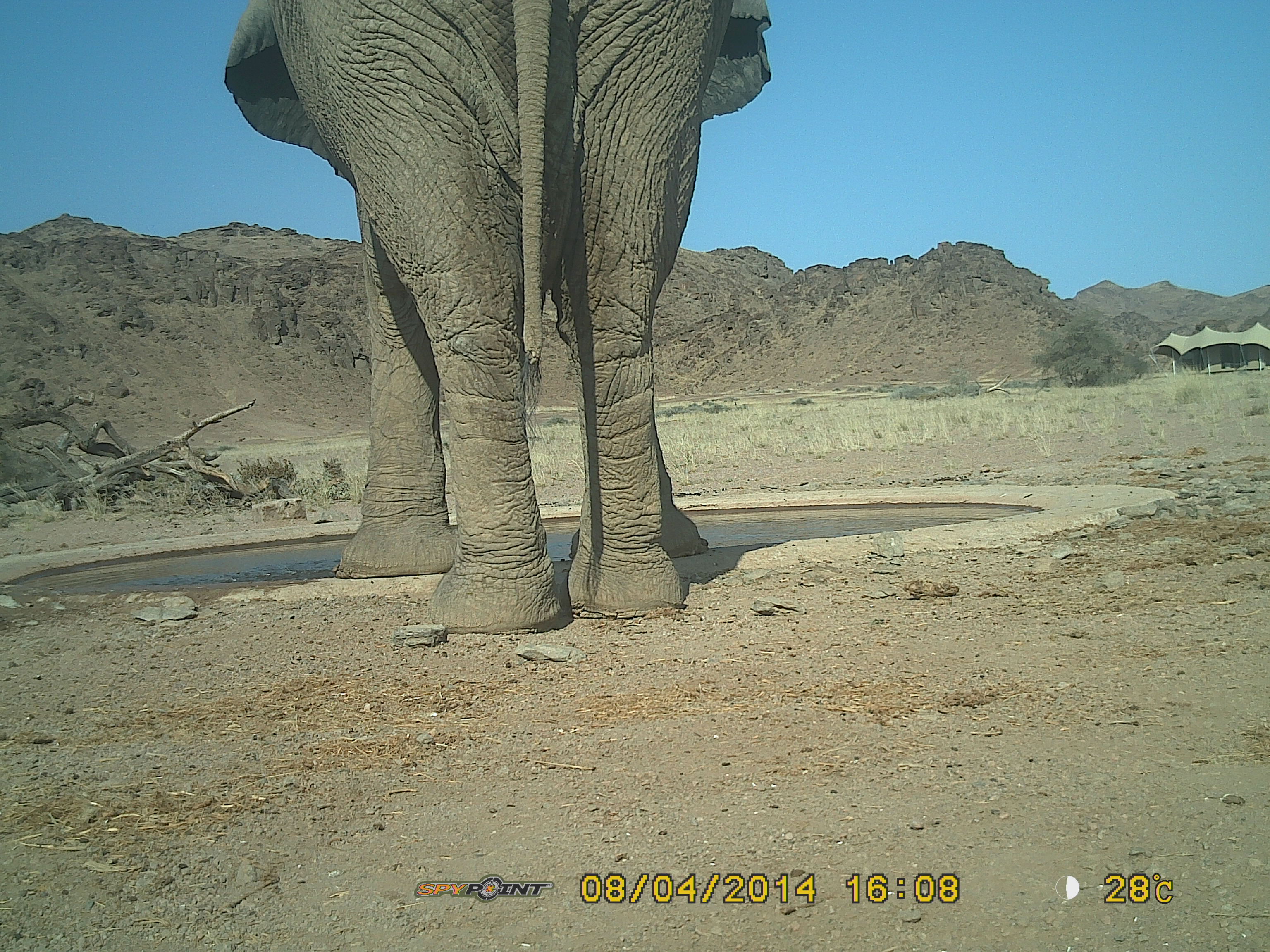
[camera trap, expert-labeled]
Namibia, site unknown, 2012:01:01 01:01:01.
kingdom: Animalia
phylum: Chordata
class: Mammalia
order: Proboscidea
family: Elephantidae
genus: Loxodonta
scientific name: Loxodonta africana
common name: african elephant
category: loxodanta africana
Loxodanta africana (african elephant) (Loxodonta africana).